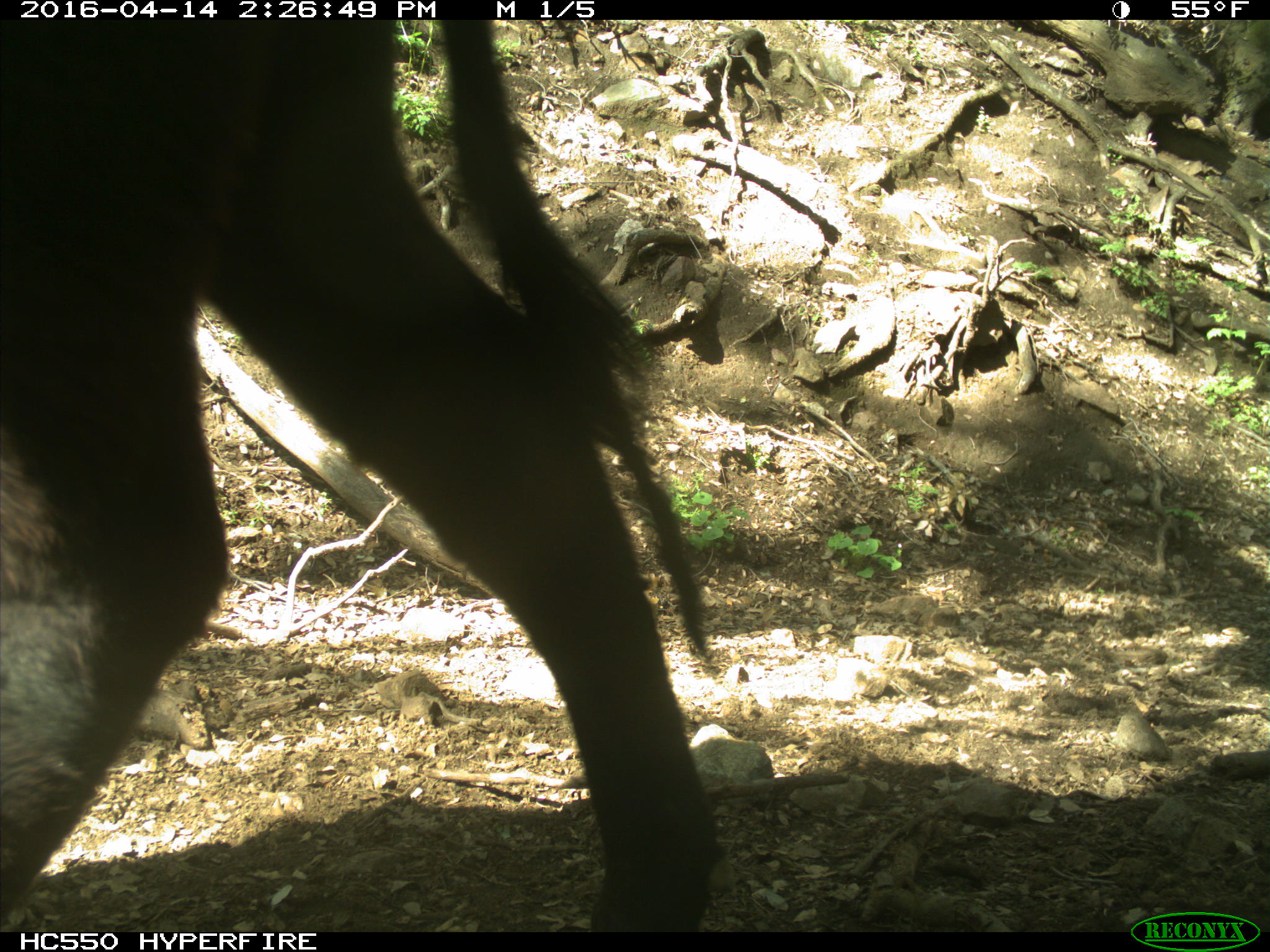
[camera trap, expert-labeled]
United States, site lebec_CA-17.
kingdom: Animalia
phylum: Chordata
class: Mammalia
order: Artiodactyla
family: Bovidae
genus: Bos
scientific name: Bos taurus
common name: domestic cow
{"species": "Bos taurus (domestic cow)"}